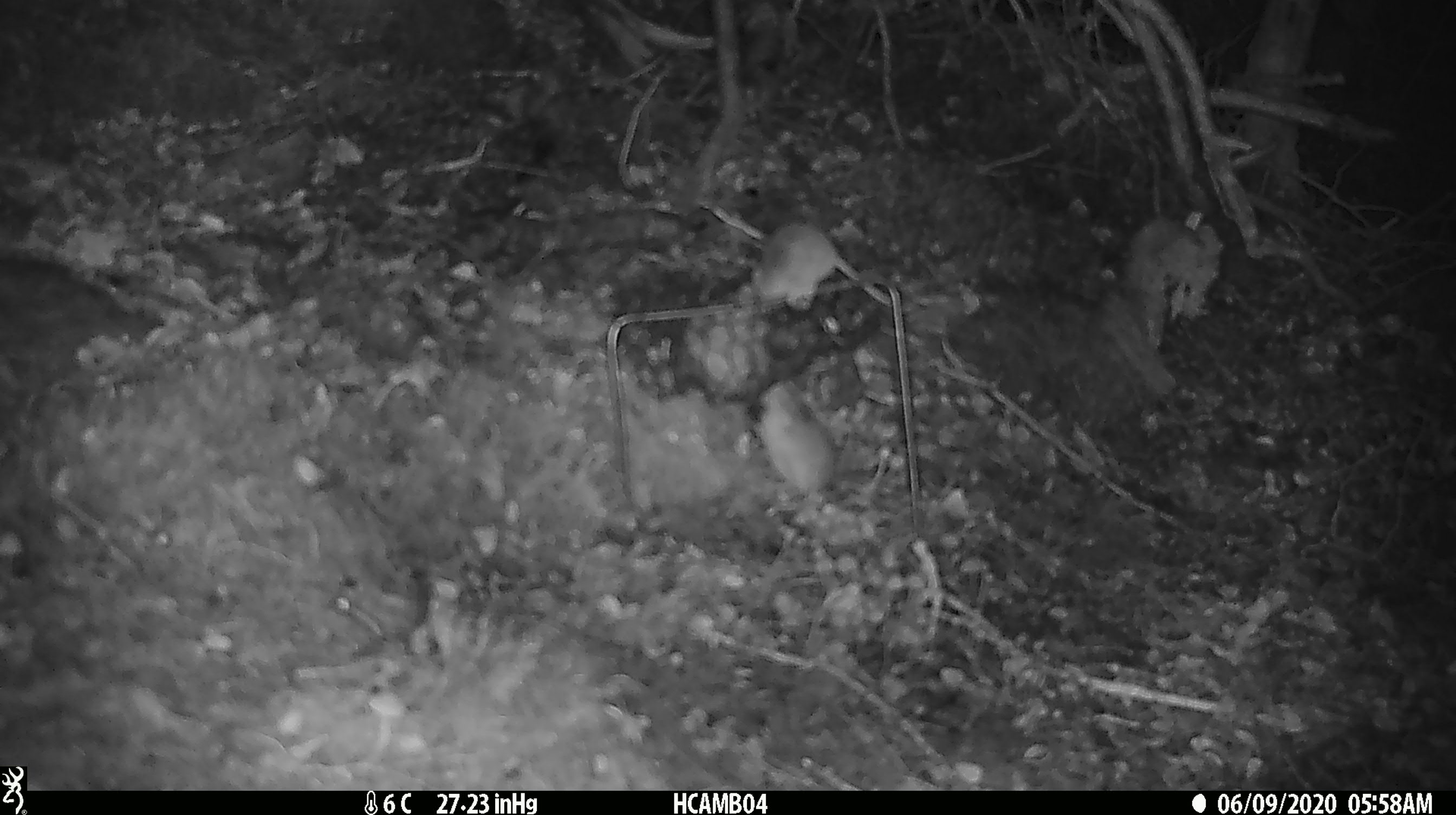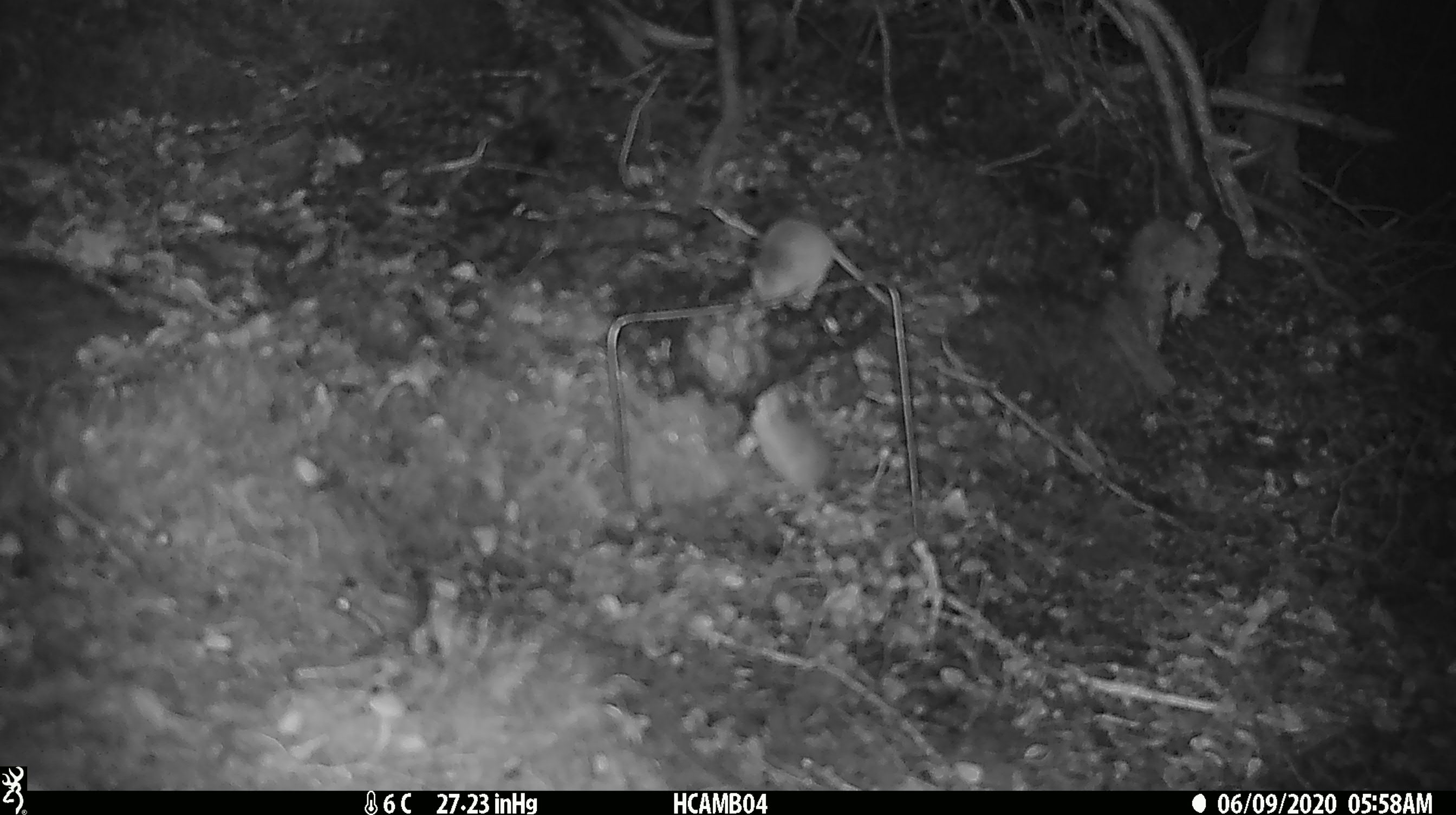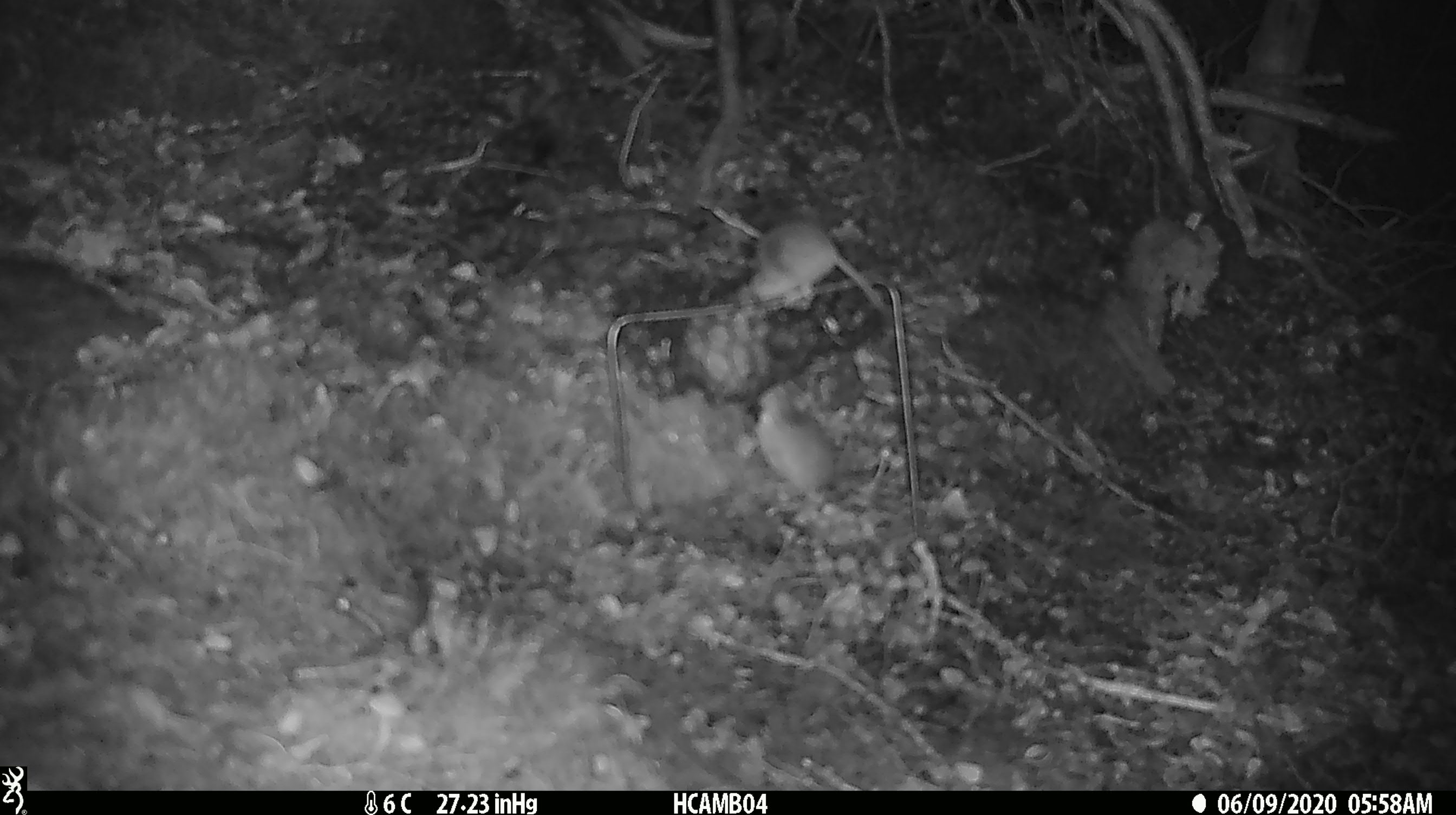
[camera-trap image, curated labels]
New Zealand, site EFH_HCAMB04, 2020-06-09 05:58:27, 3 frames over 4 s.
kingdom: Animalia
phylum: Chordata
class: Mammalia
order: Rodentia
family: Muridae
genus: Mus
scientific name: Mus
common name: mouse